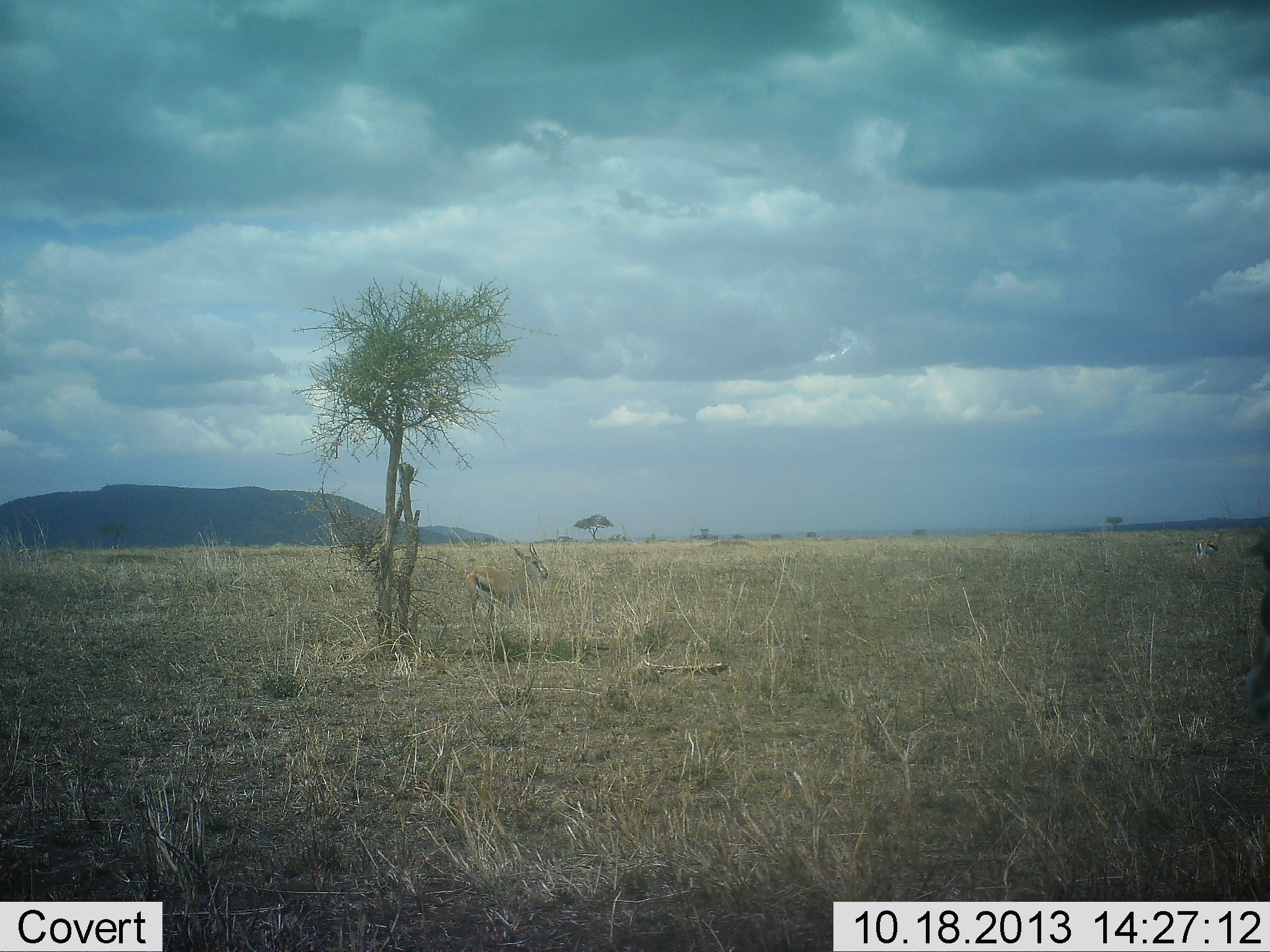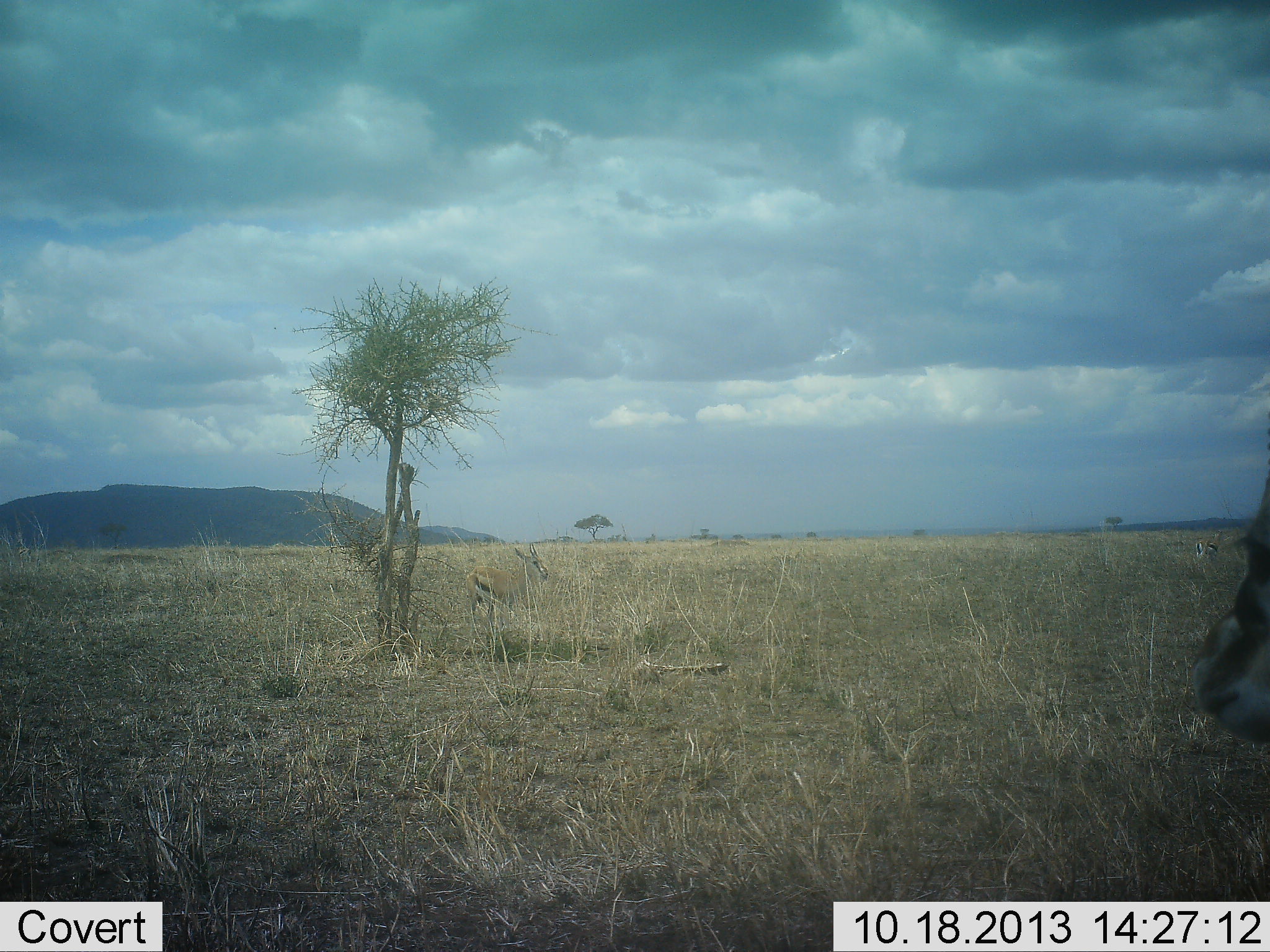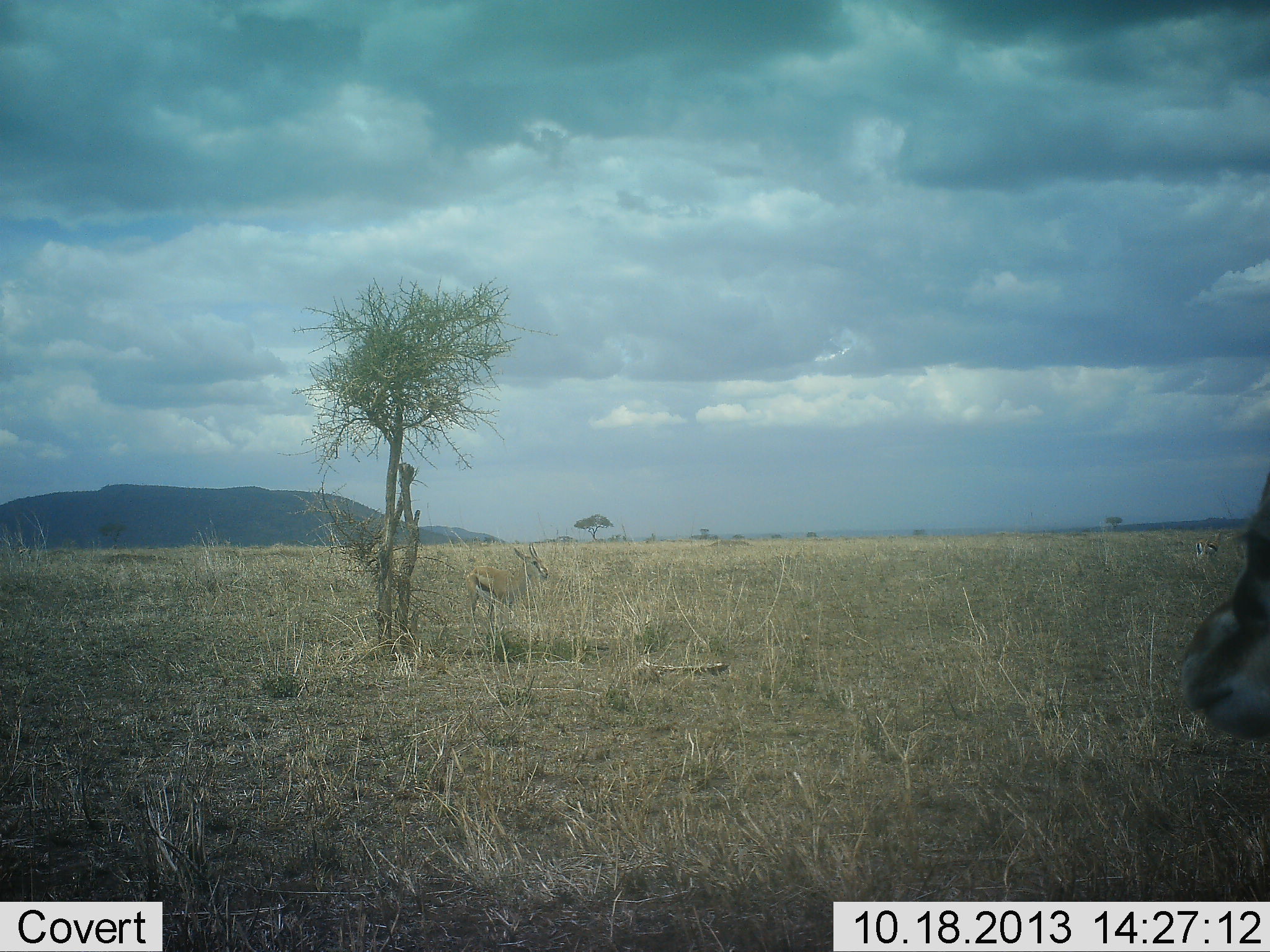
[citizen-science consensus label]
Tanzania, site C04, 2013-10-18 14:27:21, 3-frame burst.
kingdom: Animalia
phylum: Chordata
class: Mammalia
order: Artiodactyla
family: Bovidae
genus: Eudorcas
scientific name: Eudorcas thomsonii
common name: thomson's gazelle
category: gazellethomsons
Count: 2.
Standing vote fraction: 70%.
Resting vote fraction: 0%.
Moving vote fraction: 40%.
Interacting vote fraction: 0%.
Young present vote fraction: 0%.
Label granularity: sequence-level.